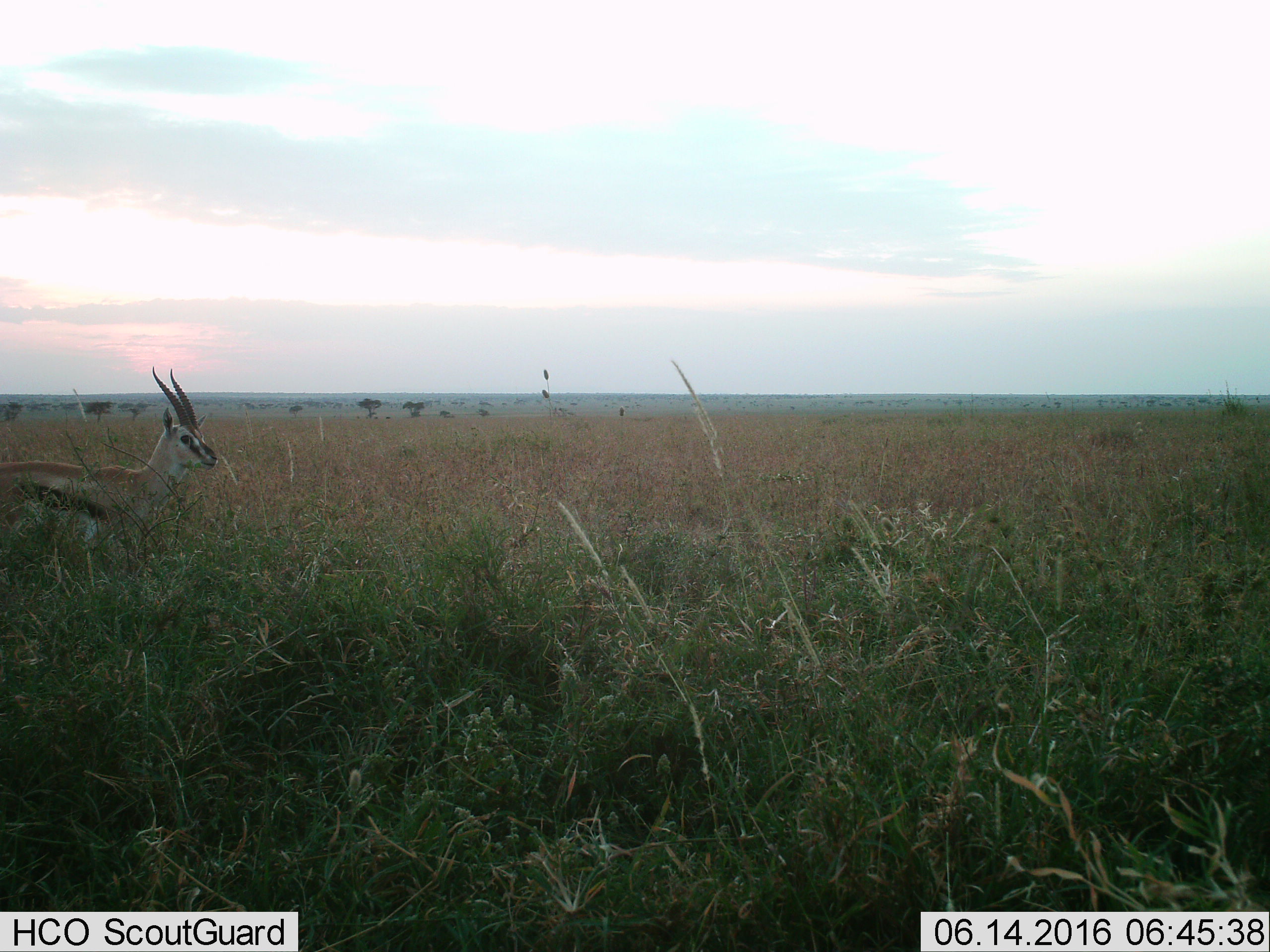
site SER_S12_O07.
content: unidentified animal